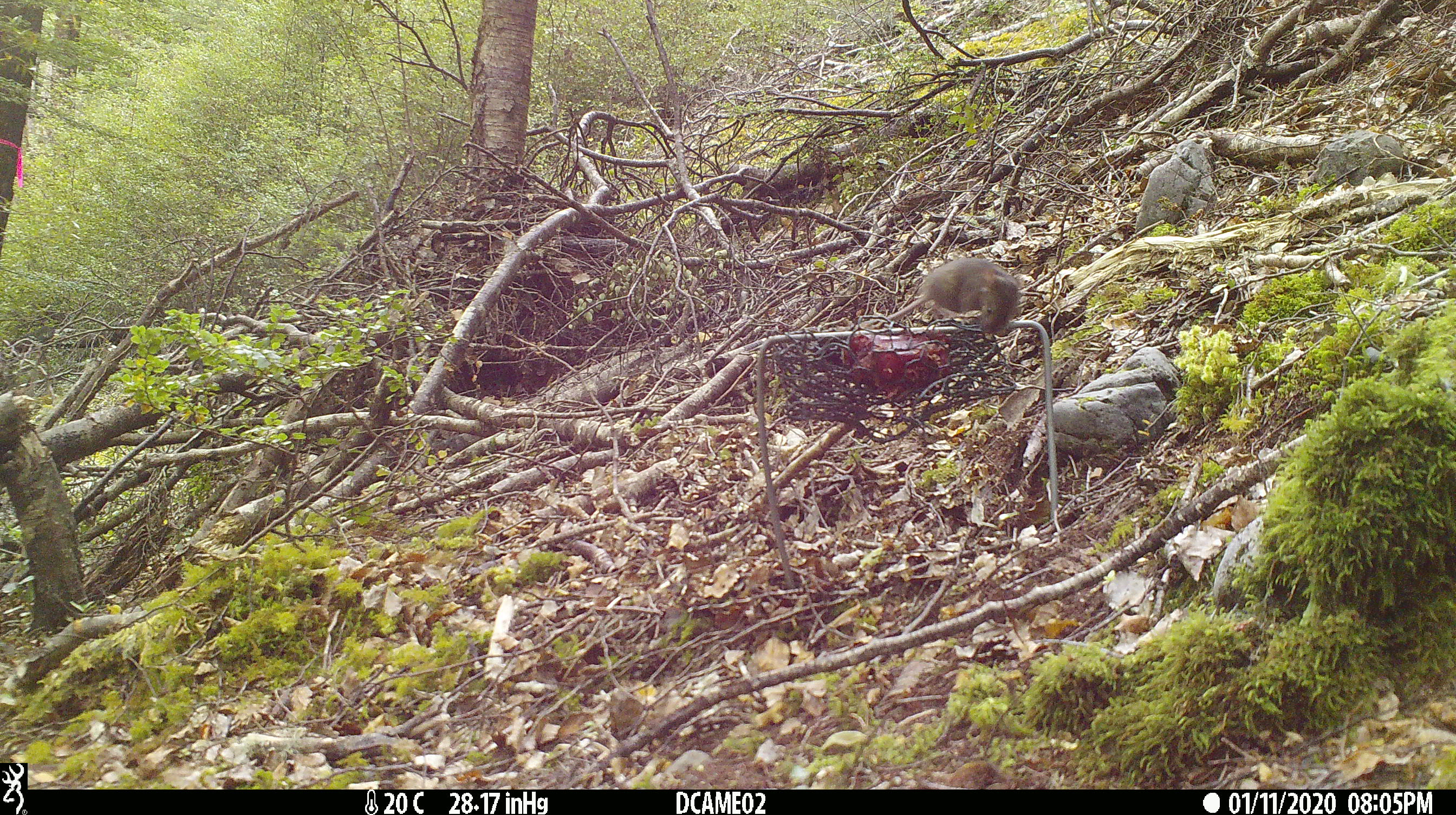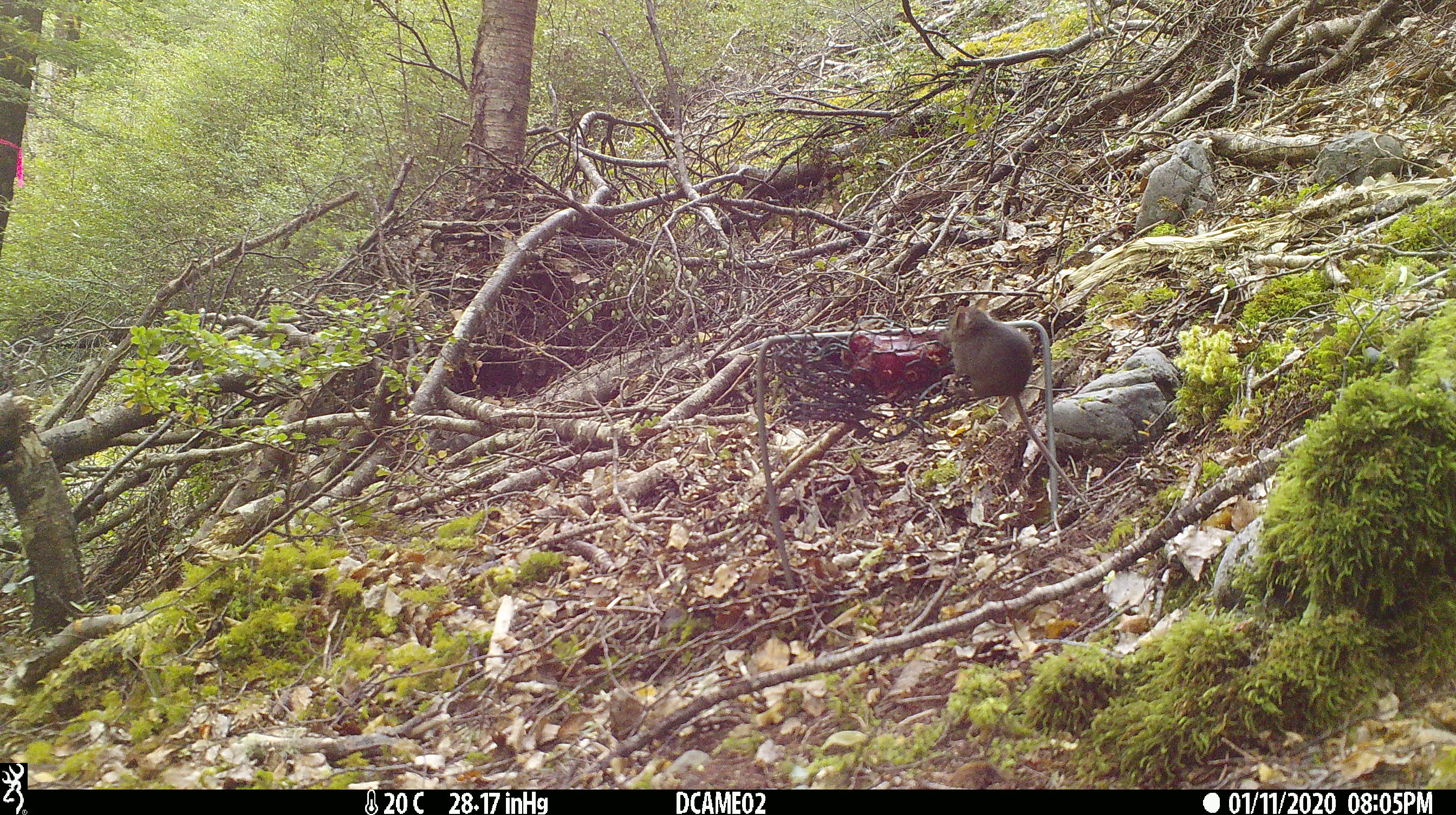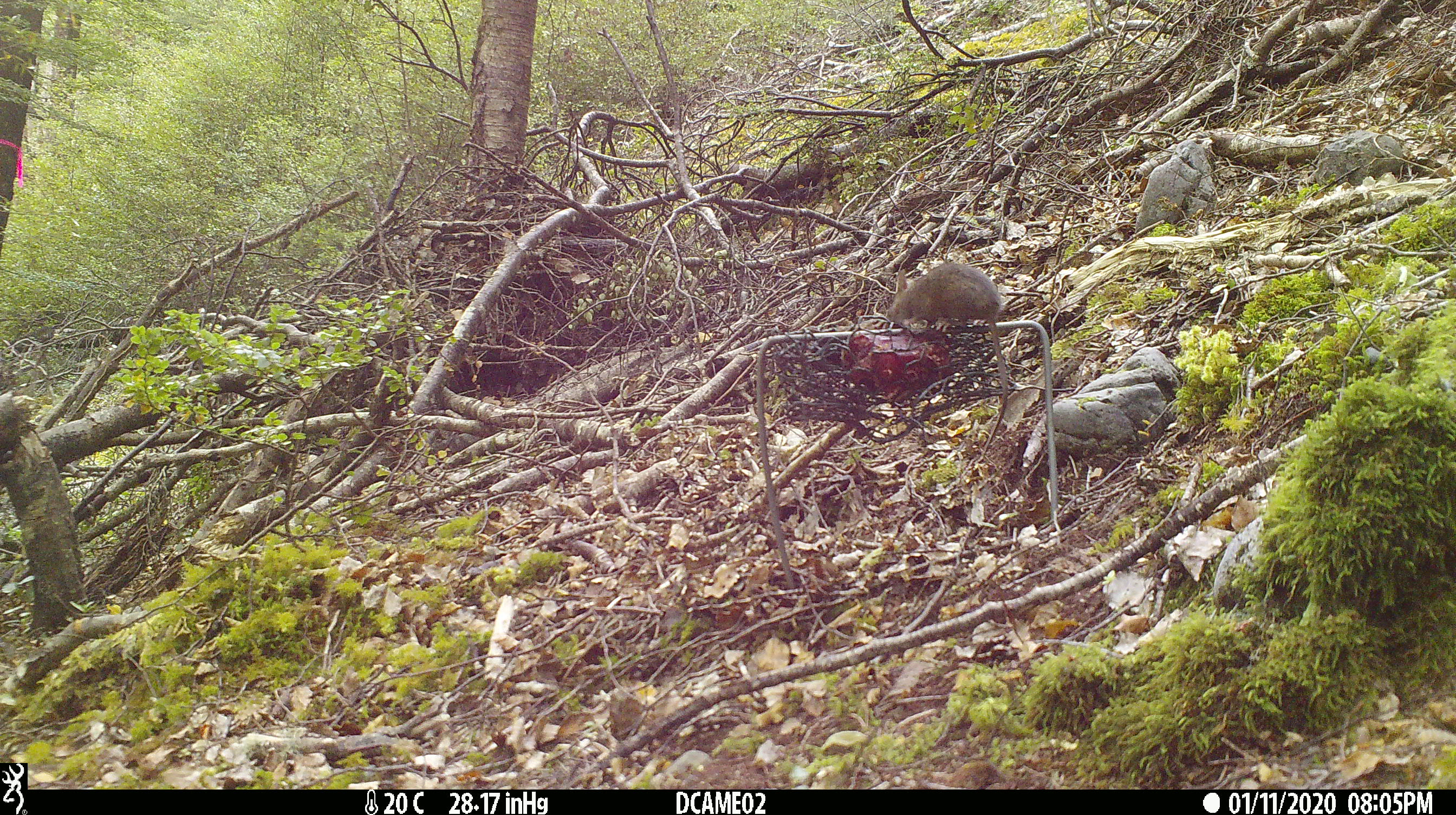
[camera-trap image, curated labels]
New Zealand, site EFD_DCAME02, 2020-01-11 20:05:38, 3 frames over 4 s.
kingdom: Animalia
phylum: Chordata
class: Mammalia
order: Rodentia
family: Muridae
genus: Mus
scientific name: Mus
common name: mouse